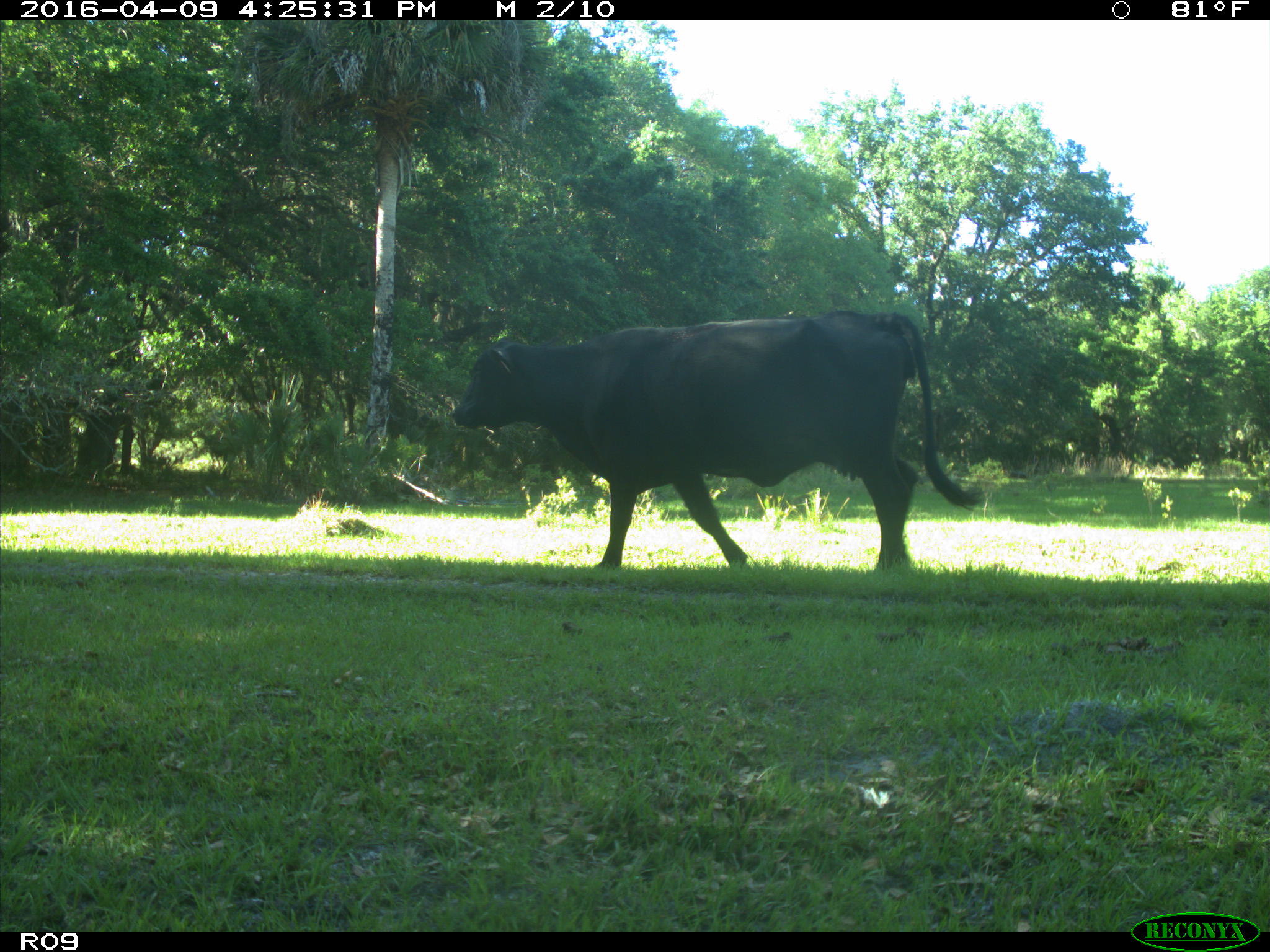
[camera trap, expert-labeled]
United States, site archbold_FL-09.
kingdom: Animalia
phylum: Chordata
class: Mammalia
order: Artiodactyla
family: Bovidae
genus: Bos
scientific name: Bos taurus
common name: domestic cow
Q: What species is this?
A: Bos taurus (domestic cow).